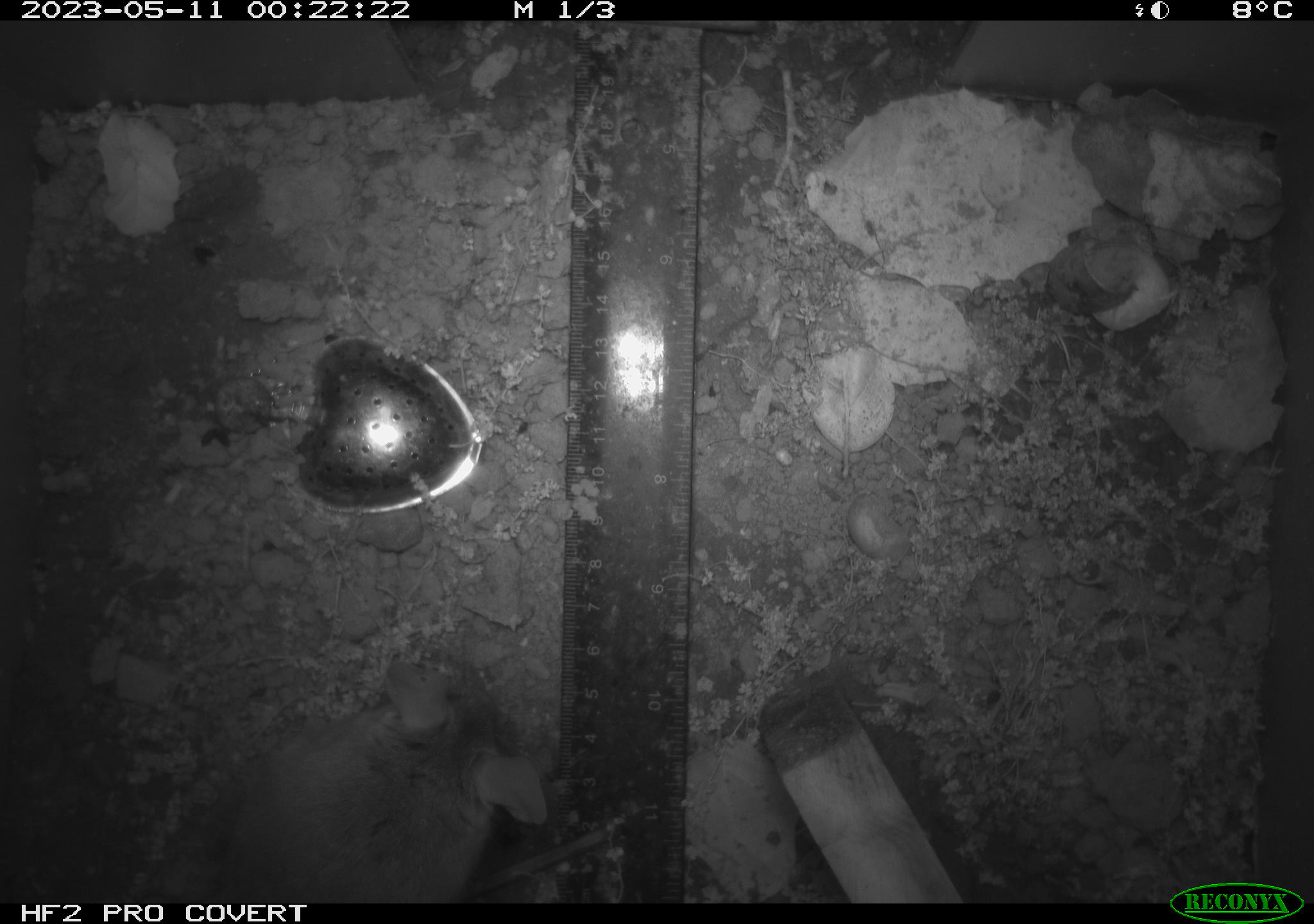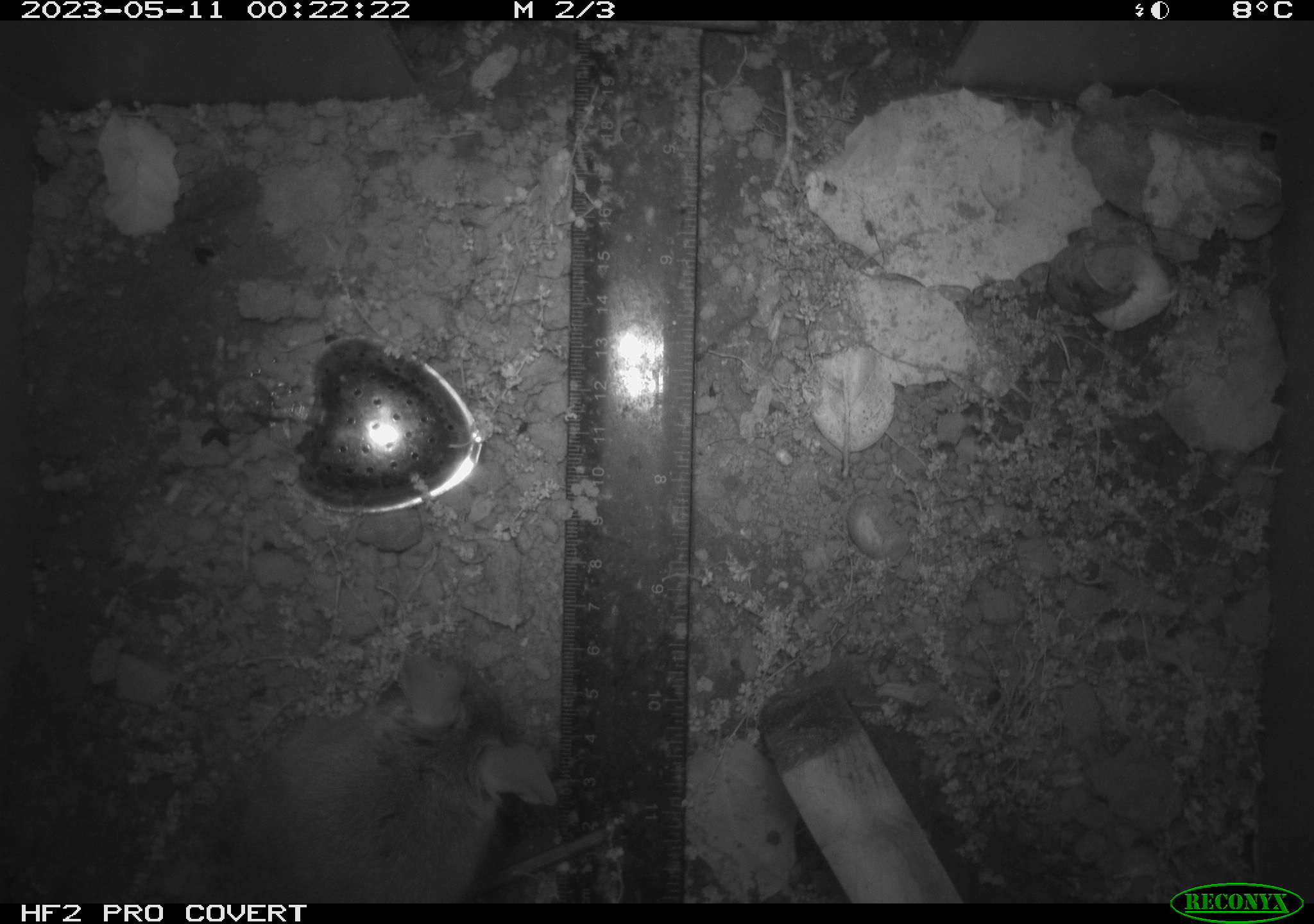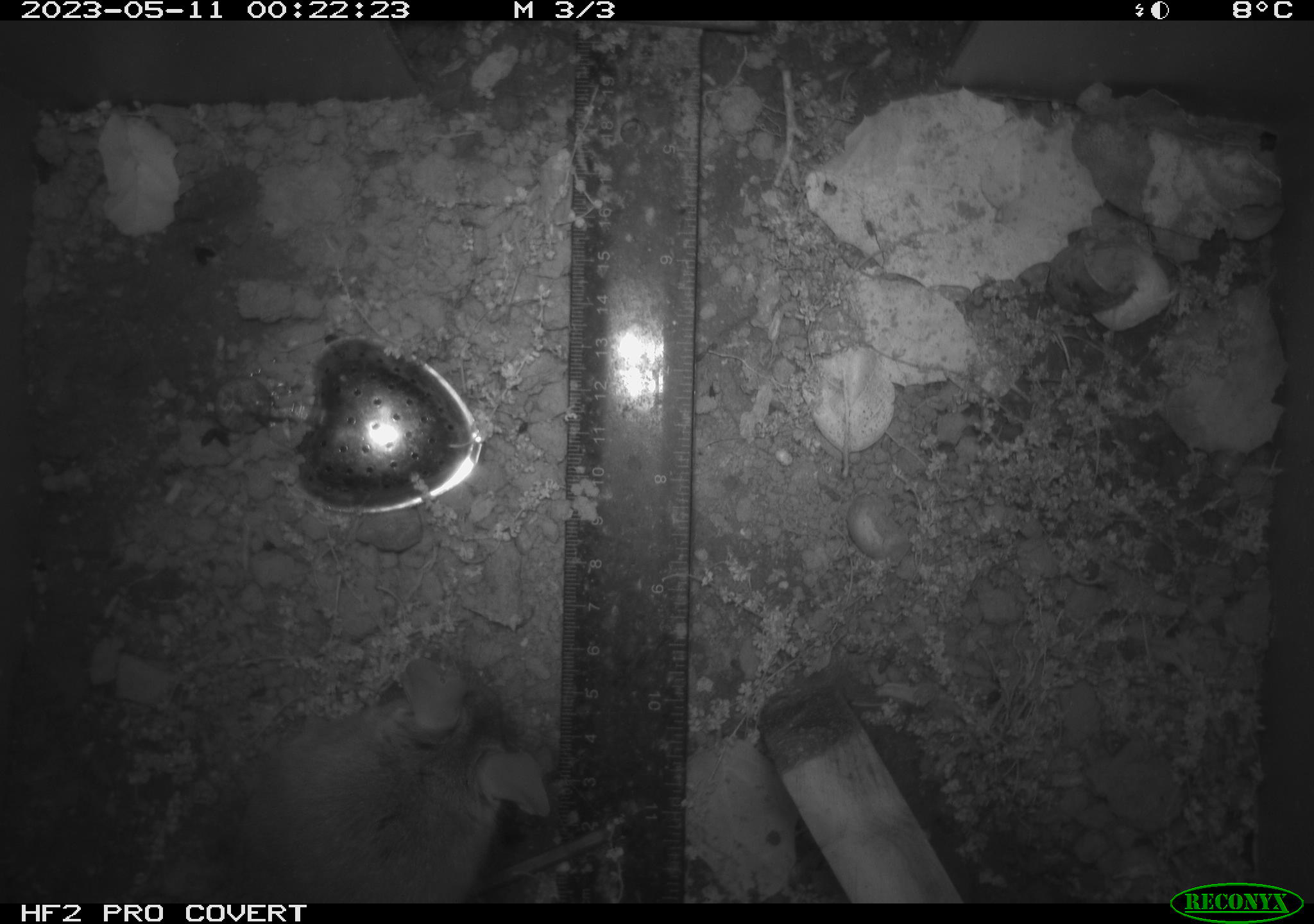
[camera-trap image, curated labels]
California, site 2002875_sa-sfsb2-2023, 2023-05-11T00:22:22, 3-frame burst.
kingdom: Animalia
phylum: Chordata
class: Mammalia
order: Rodentia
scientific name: Rodentia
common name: mouse species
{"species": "mouse species (Rodentia)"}